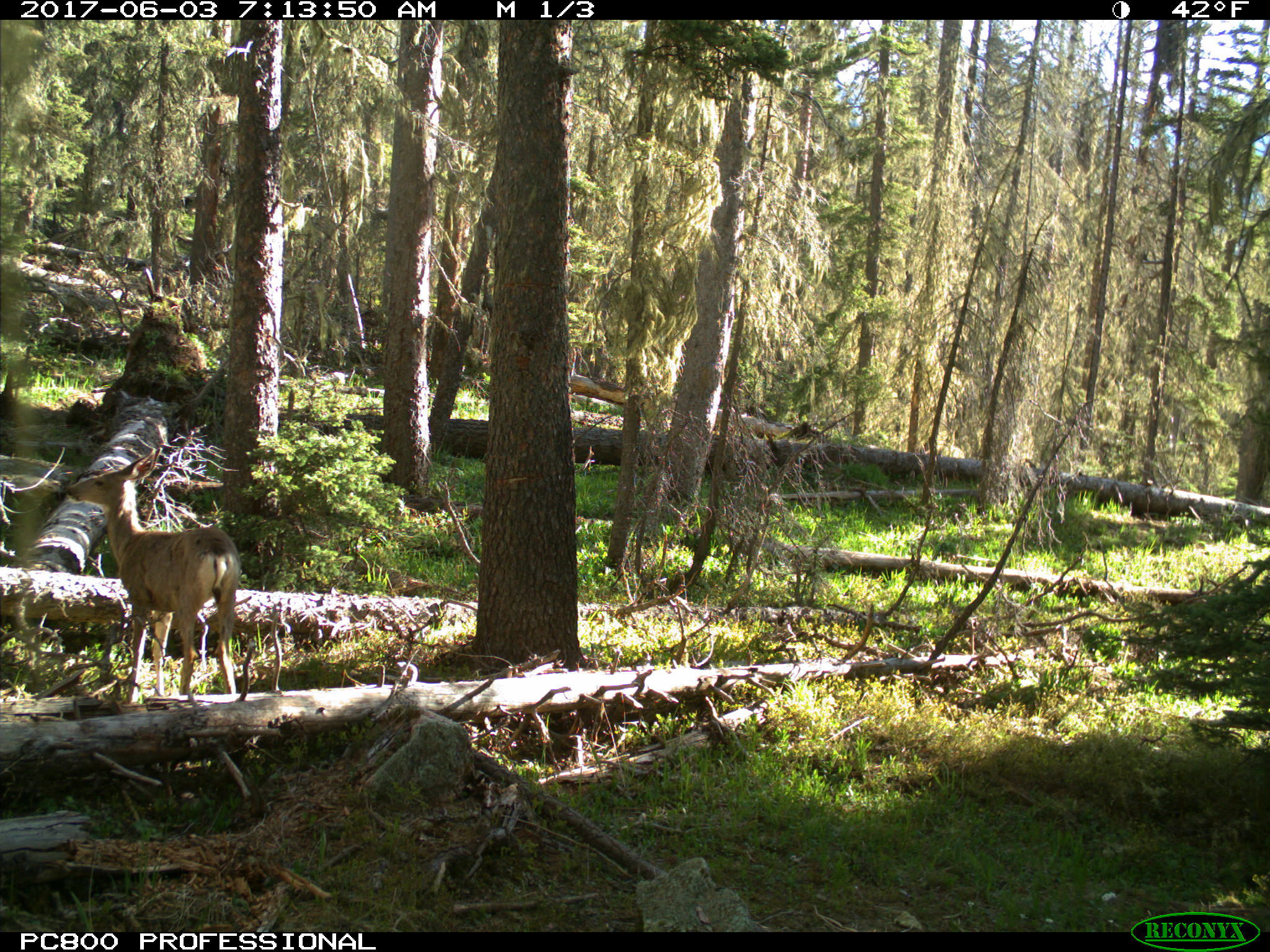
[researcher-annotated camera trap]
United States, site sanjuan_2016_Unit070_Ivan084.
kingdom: Animalia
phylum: Chordata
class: Mammalia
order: Artiodactyla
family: Cervidae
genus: Odocoileus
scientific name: Odocoileus hemionus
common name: mule deer